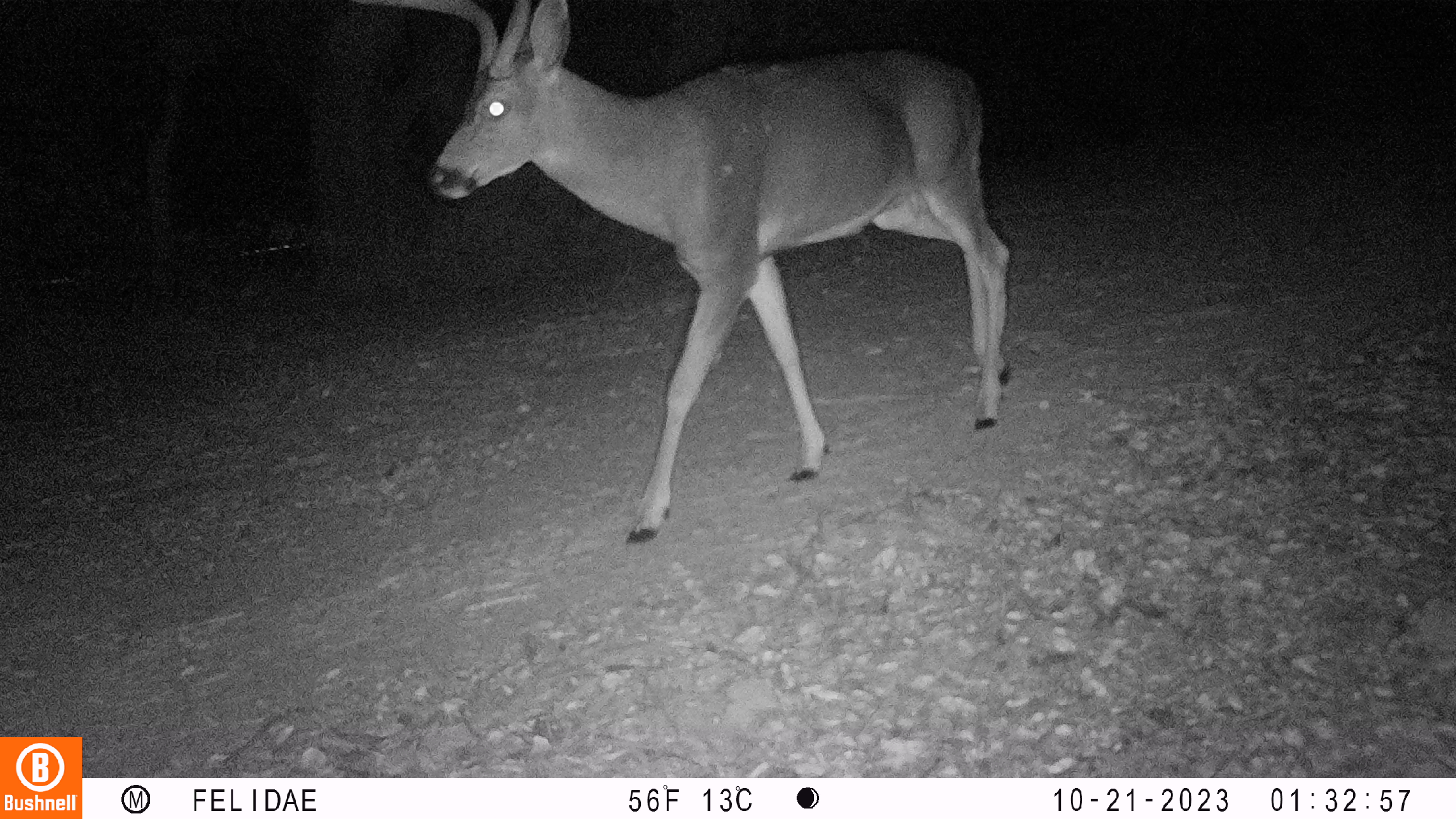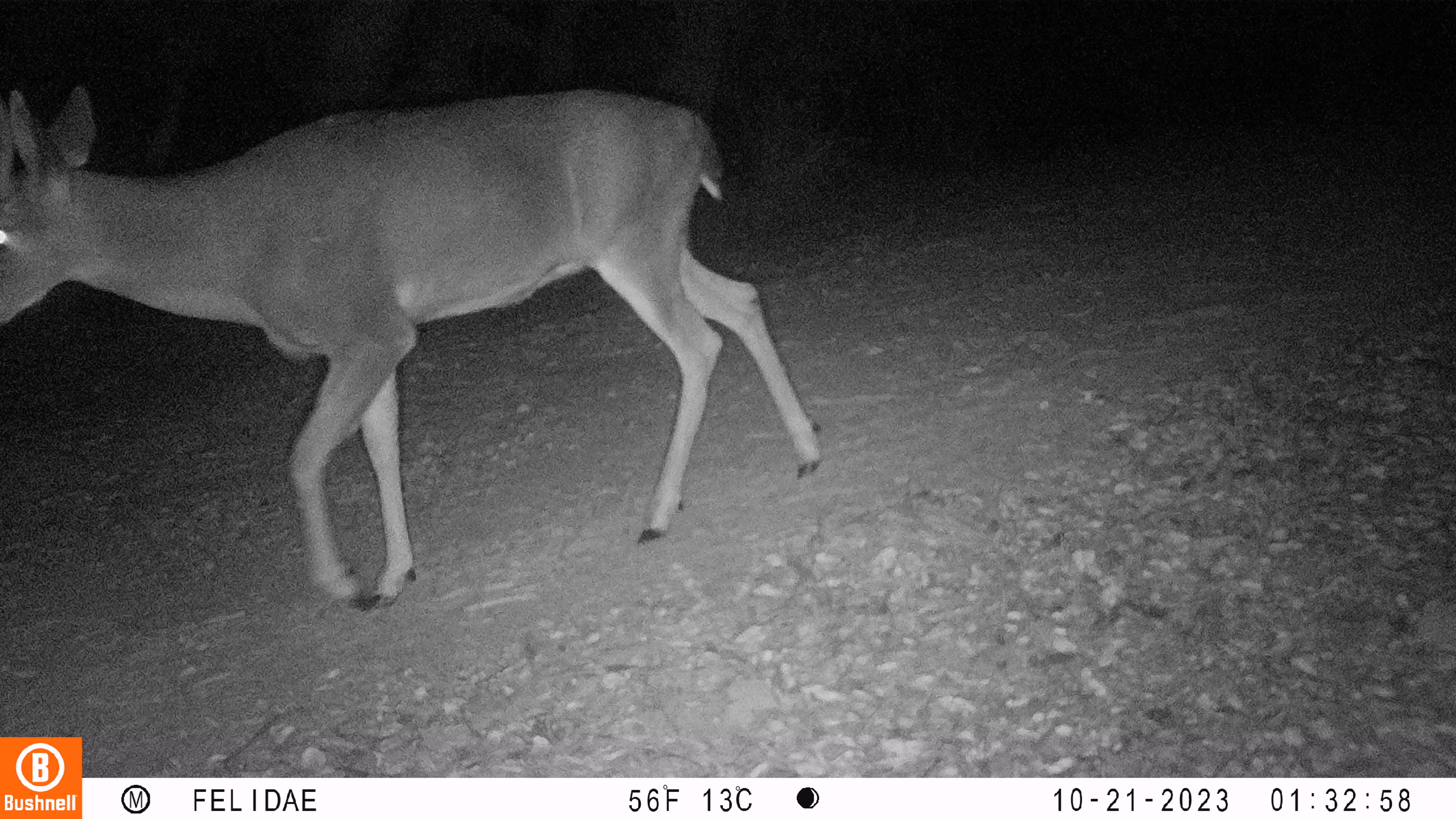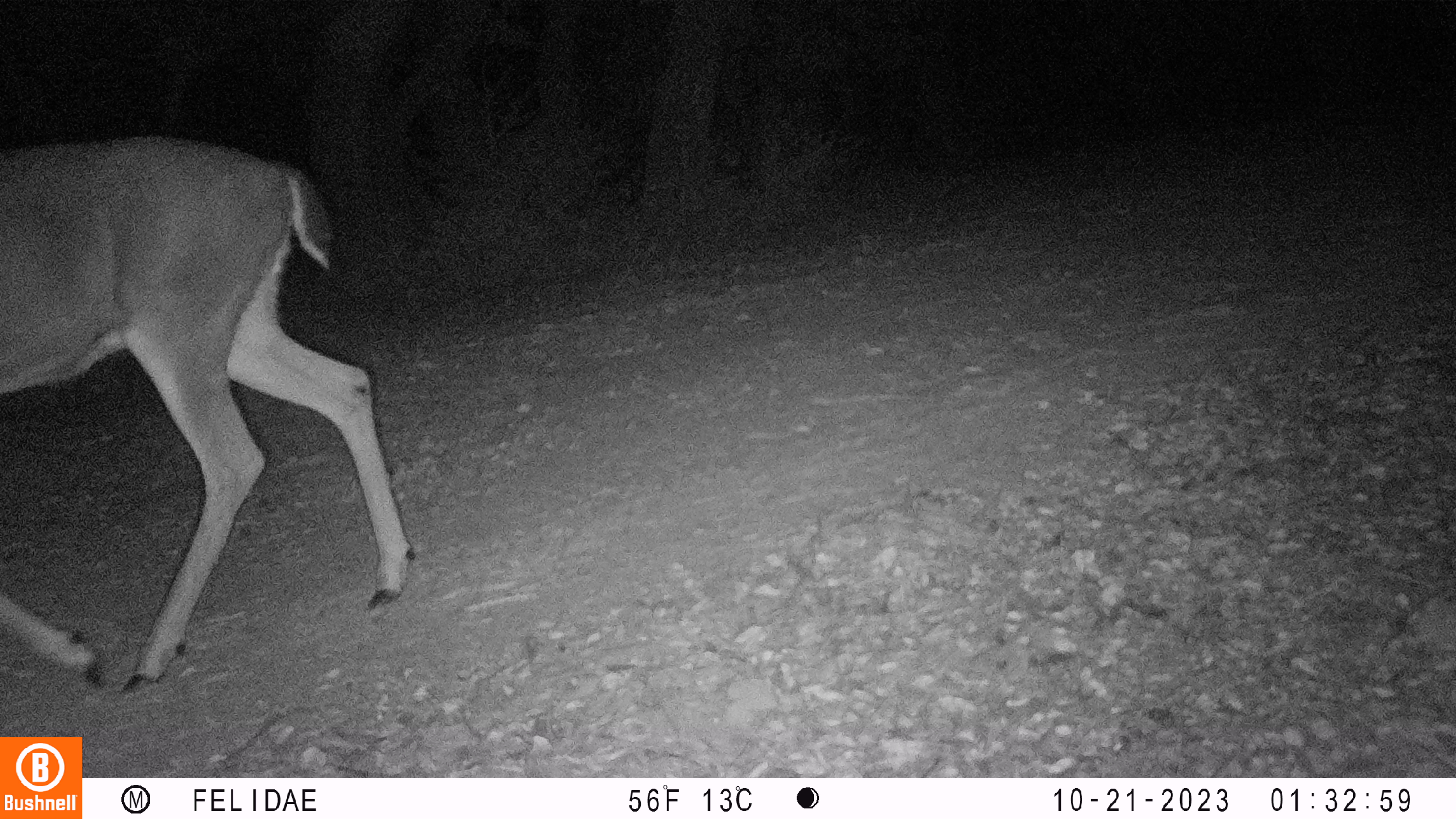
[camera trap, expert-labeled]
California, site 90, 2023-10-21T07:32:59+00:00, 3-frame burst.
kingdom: Animalia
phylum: Chordata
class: Mammalia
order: Artiodactyla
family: Cervidae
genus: Odocoileus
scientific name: Odocoileus hemionus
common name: mule deer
Mule deer (Odocoileus hemionus).